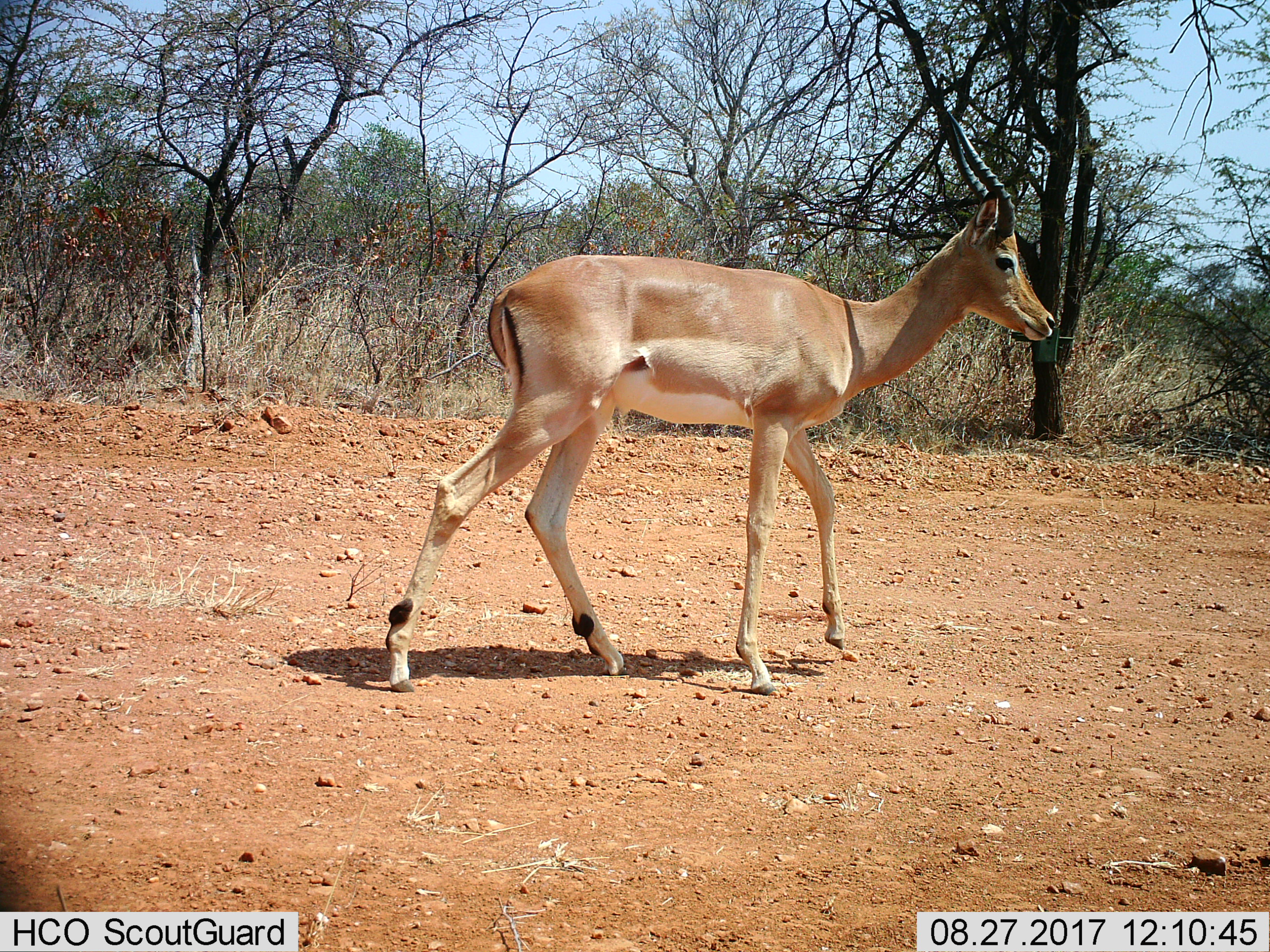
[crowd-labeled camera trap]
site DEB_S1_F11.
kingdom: Animalia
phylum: Chordata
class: Mammalia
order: Artiodactyla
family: Bovidae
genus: Aepyceros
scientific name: Aepyceros melampus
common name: impala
Impala (Aepyceros melampus), count 1. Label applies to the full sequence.